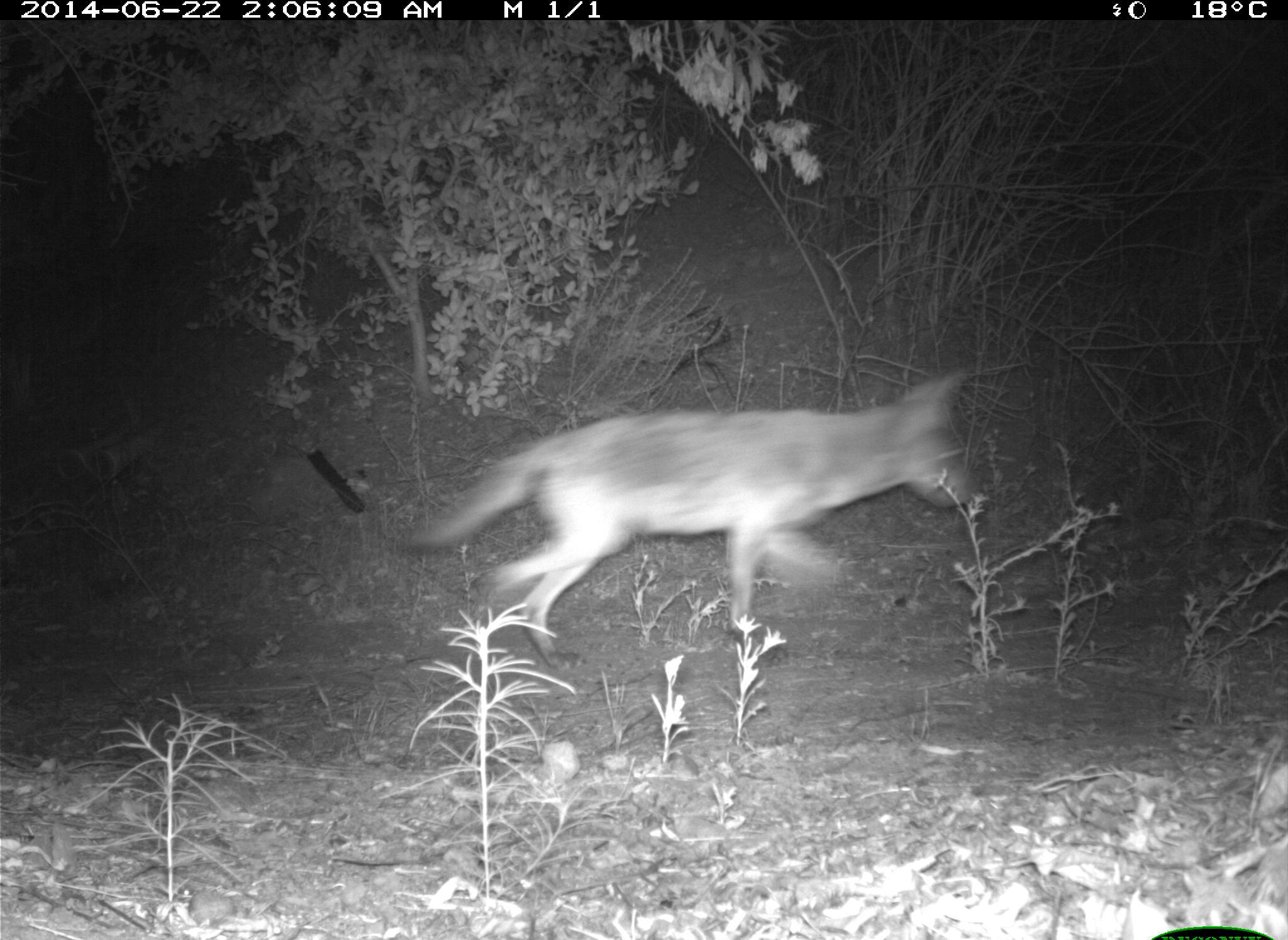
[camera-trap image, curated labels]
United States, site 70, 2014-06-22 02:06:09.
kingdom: Animalia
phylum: Chordata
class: Mammalia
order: Carnivora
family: Canidae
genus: Canis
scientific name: Canis latrans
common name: coyote